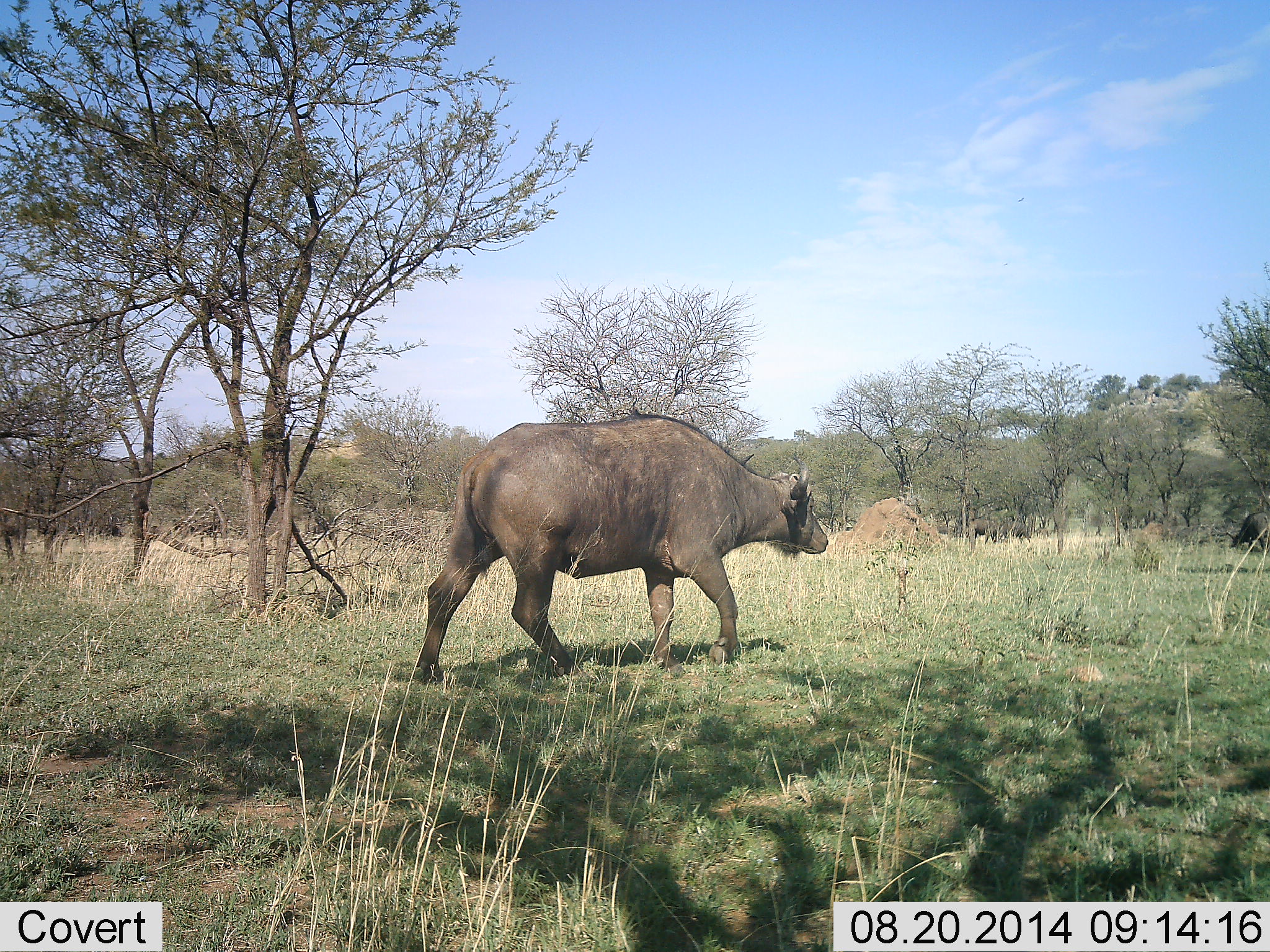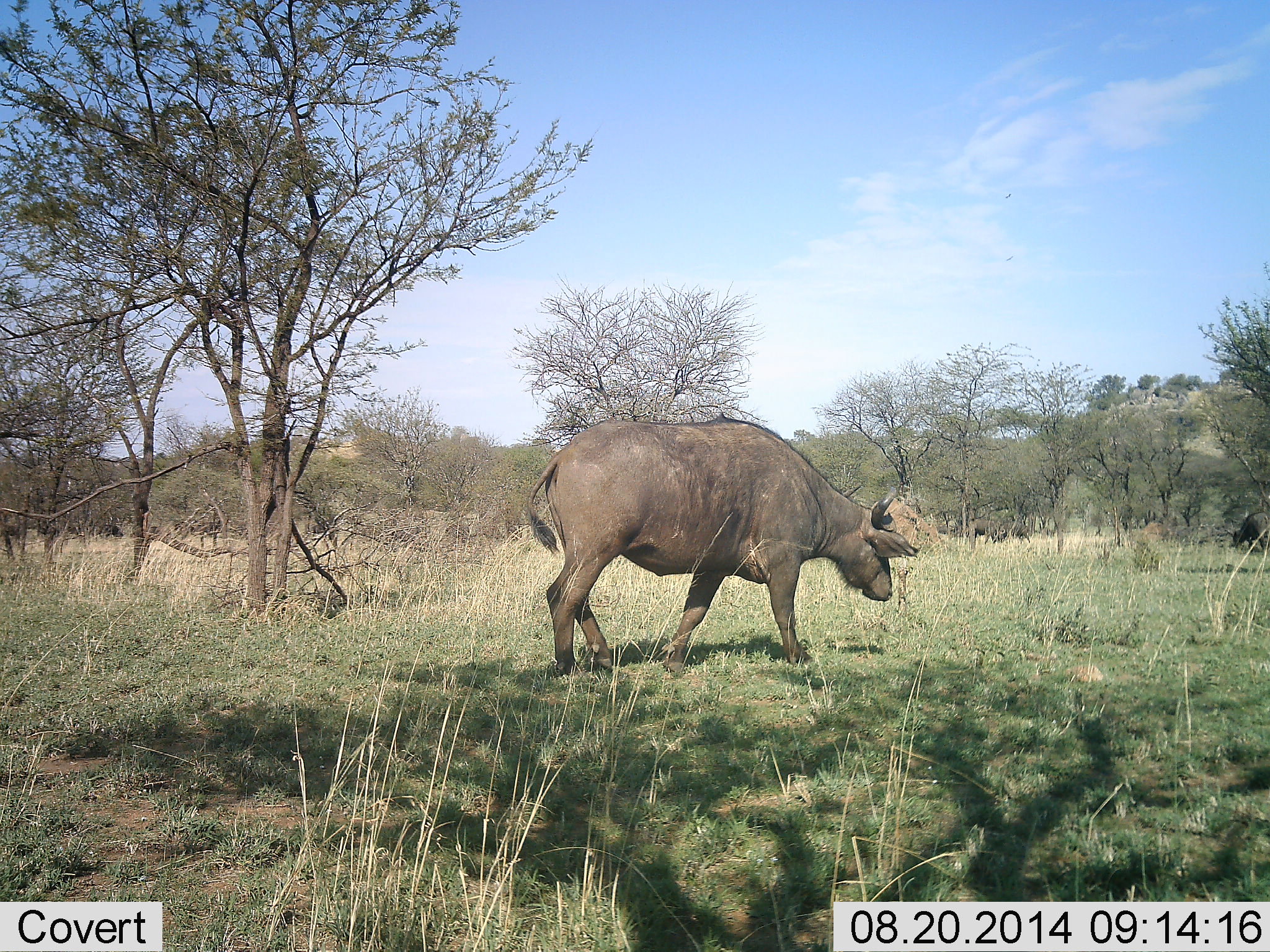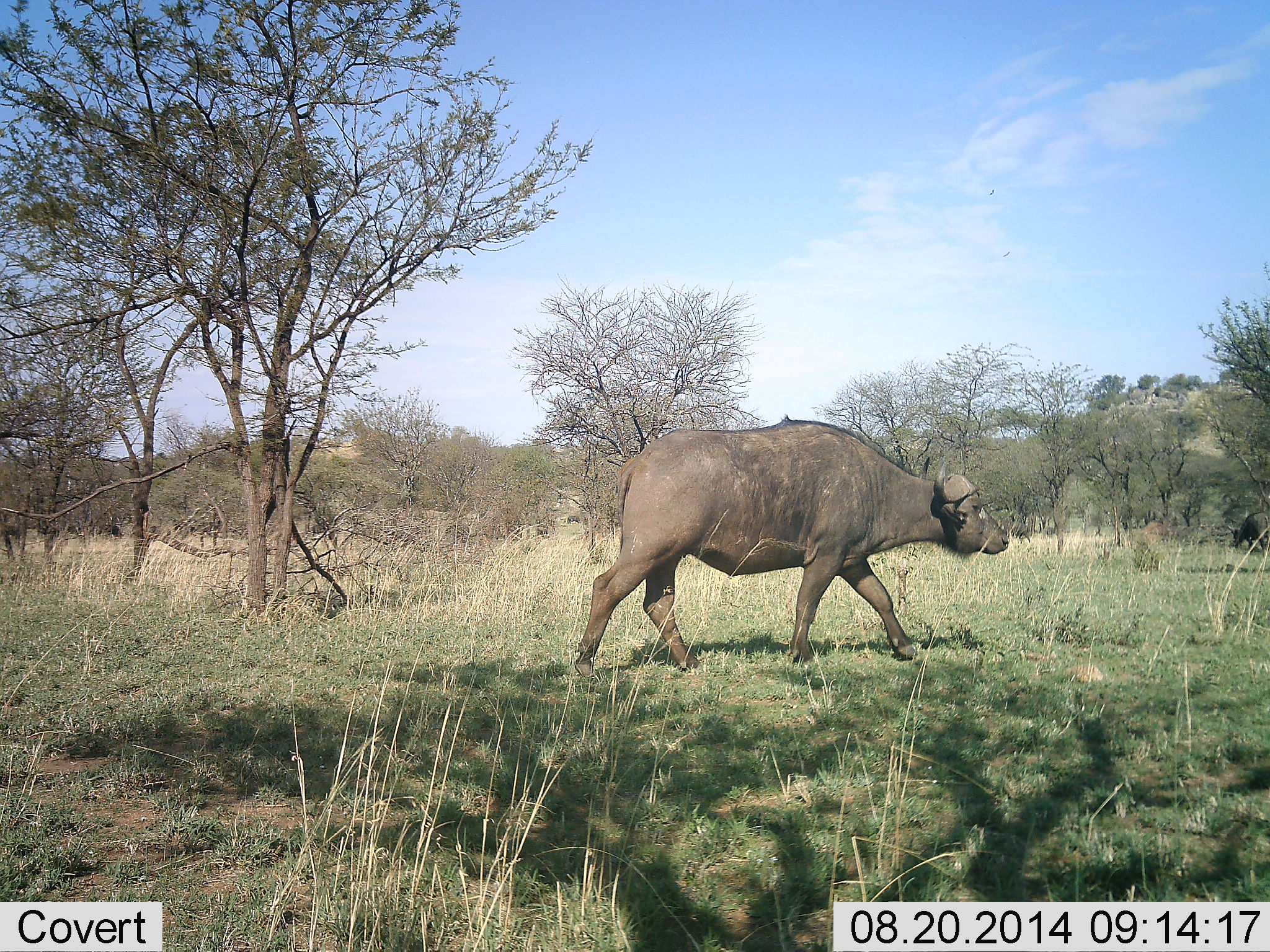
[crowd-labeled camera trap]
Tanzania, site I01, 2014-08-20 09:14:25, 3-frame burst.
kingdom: Animalia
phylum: Chordata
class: Mammalia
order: Artiodactyla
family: Bovidae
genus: Syncerus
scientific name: Syncerus caffer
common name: cape buffalo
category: buffalo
Buffalo (cape buffalo) (Syncerus caffer), count 1. Behavior (volunteer vote fractions): standing 10%, resting 0%, moving 80%, interacting 10%. Young present (vote fraction): 10%. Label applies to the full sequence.